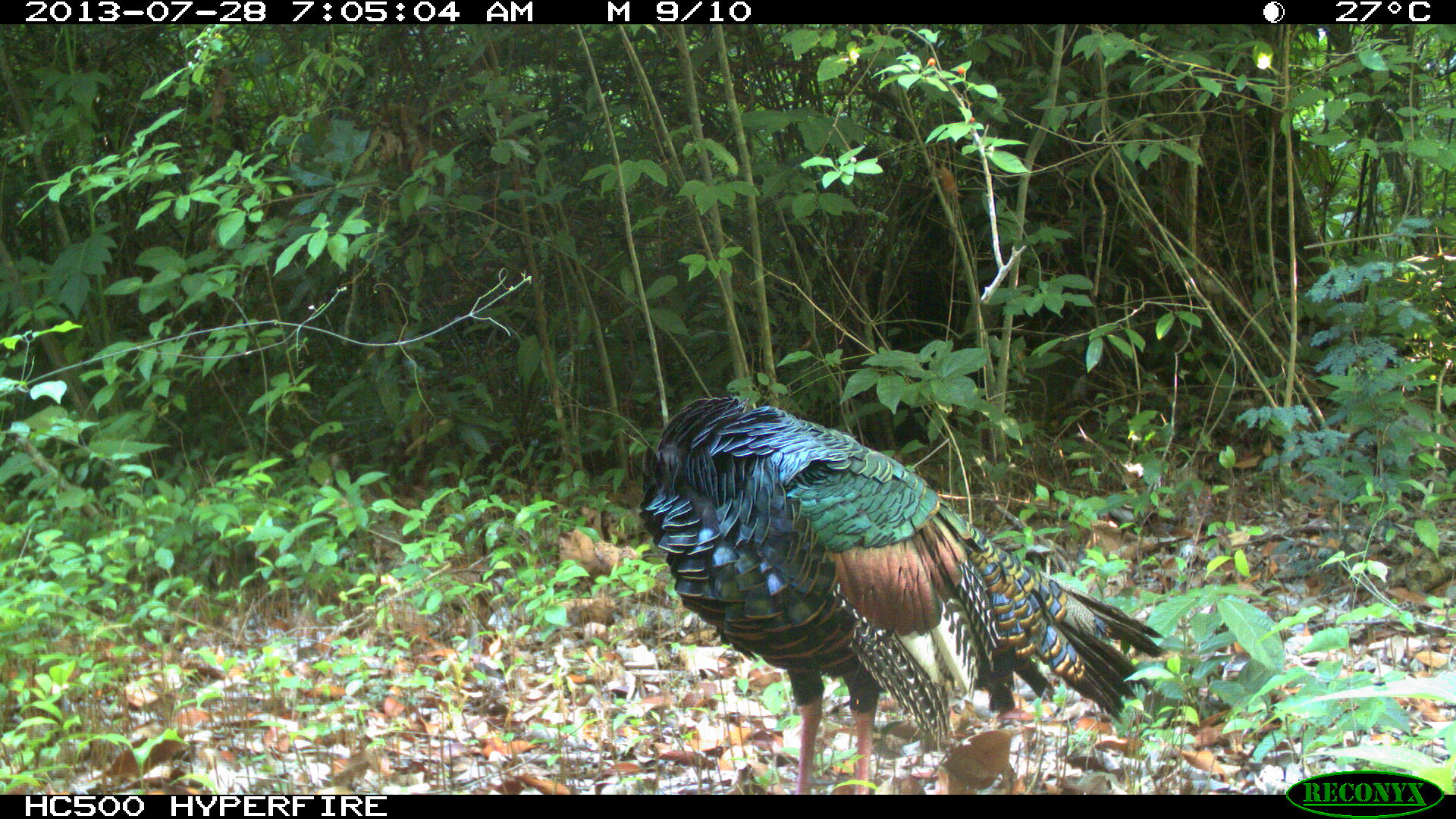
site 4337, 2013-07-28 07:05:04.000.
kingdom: Animalia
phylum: Chordata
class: Aves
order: Galliformes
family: Phasianidae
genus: Meleagris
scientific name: Meleagris ocellata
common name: ocellated turkey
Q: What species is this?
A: Meleagris ocellata (ocellated turkey).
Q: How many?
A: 1.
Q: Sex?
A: Male.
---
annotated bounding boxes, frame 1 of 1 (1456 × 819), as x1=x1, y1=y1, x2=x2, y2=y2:
meleagris ocellata: x1=635, y1=393, x2=1164, y2=796